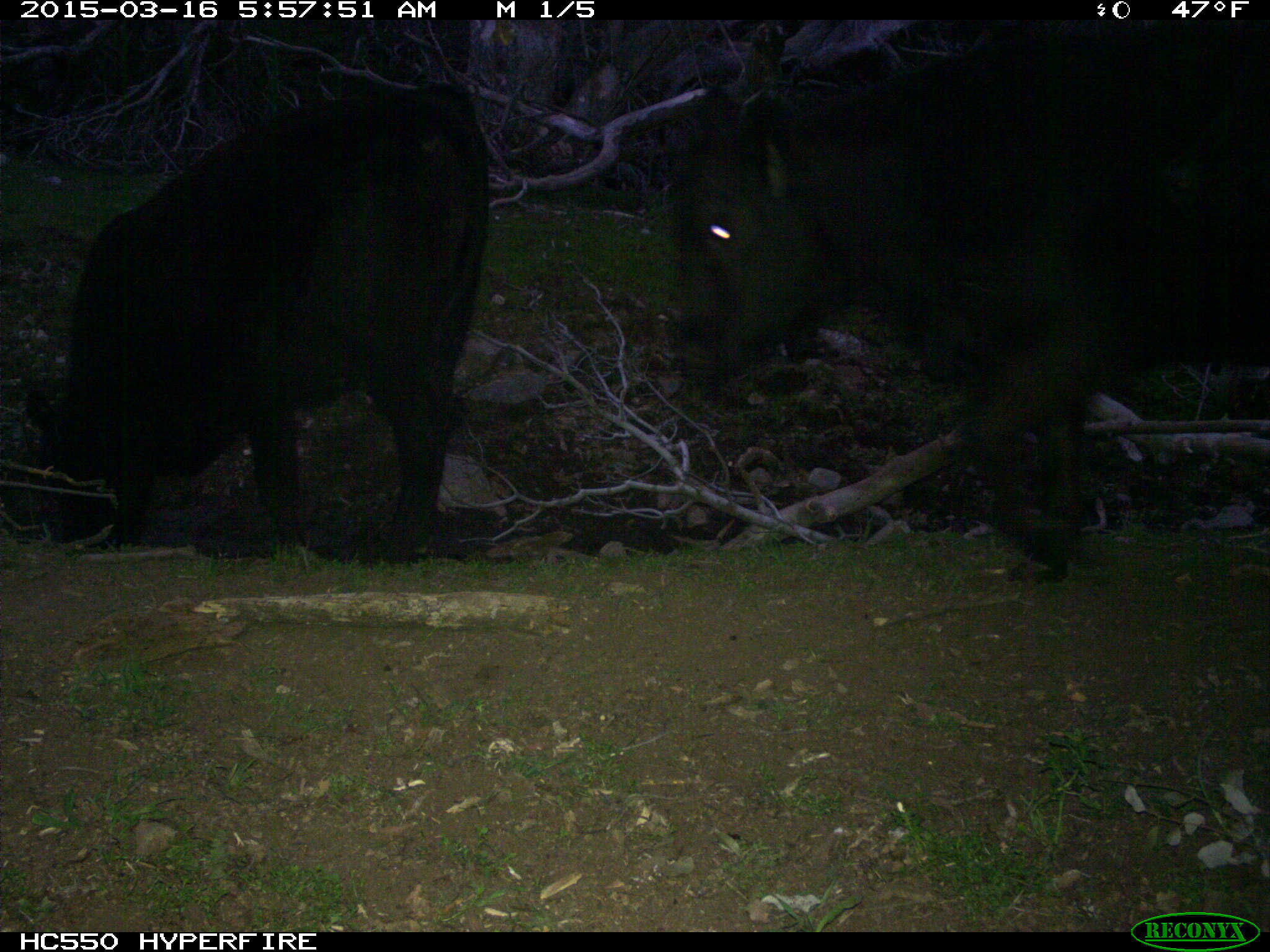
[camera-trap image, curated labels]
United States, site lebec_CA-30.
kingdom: Animalia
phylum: Chordata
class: Mammalia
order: Artiodactyla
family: Bovidae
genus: Bos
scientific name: Bos taurus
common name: domestic cow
Bos taurus (domestic cow).